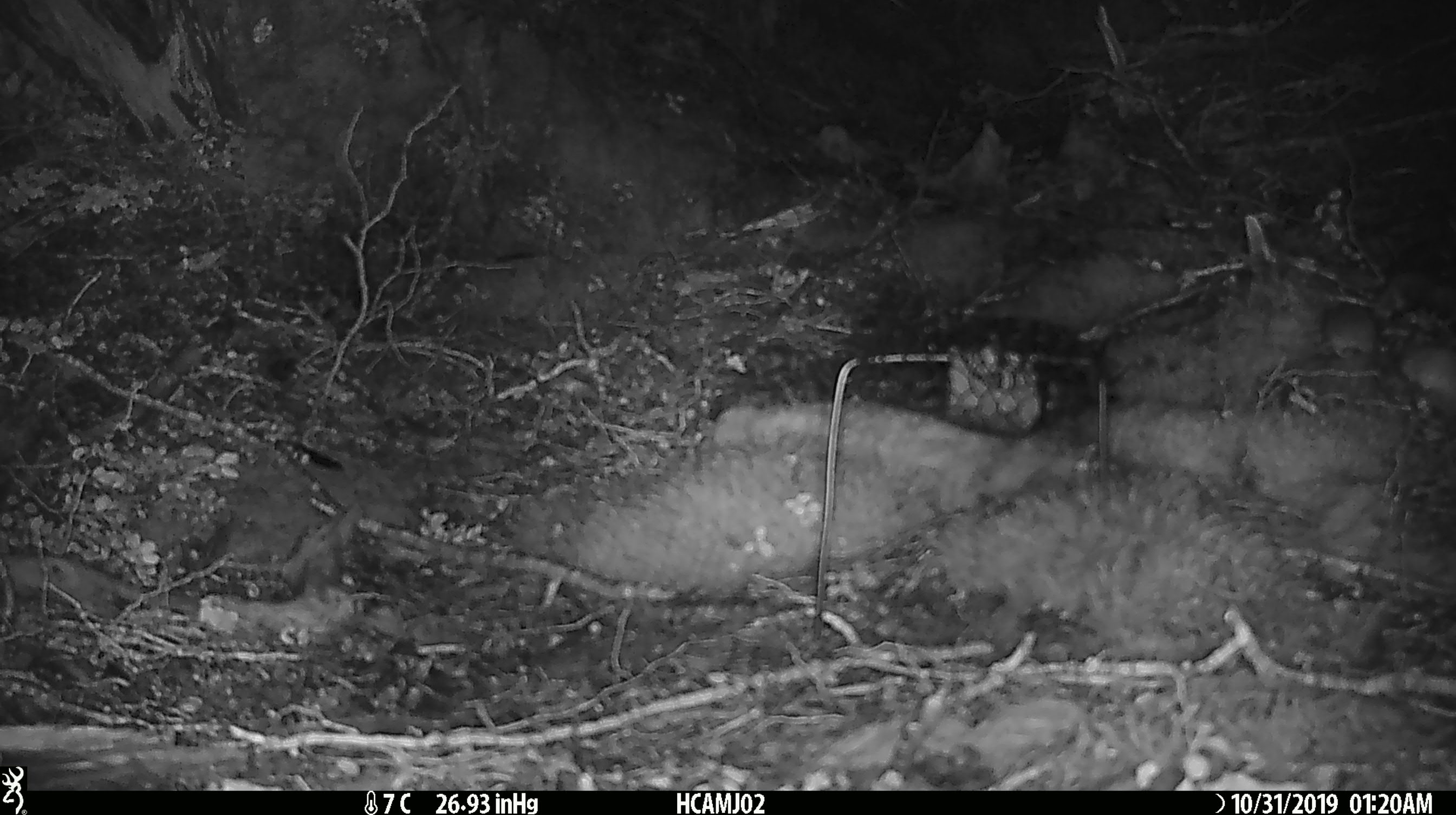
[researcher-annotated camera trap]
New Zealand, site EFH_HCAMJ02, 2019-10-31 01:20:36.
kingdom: Animalia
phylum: Chordata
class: Mammalia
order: Rodentia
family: Muridae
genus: Mus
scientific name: Mus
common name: mouse